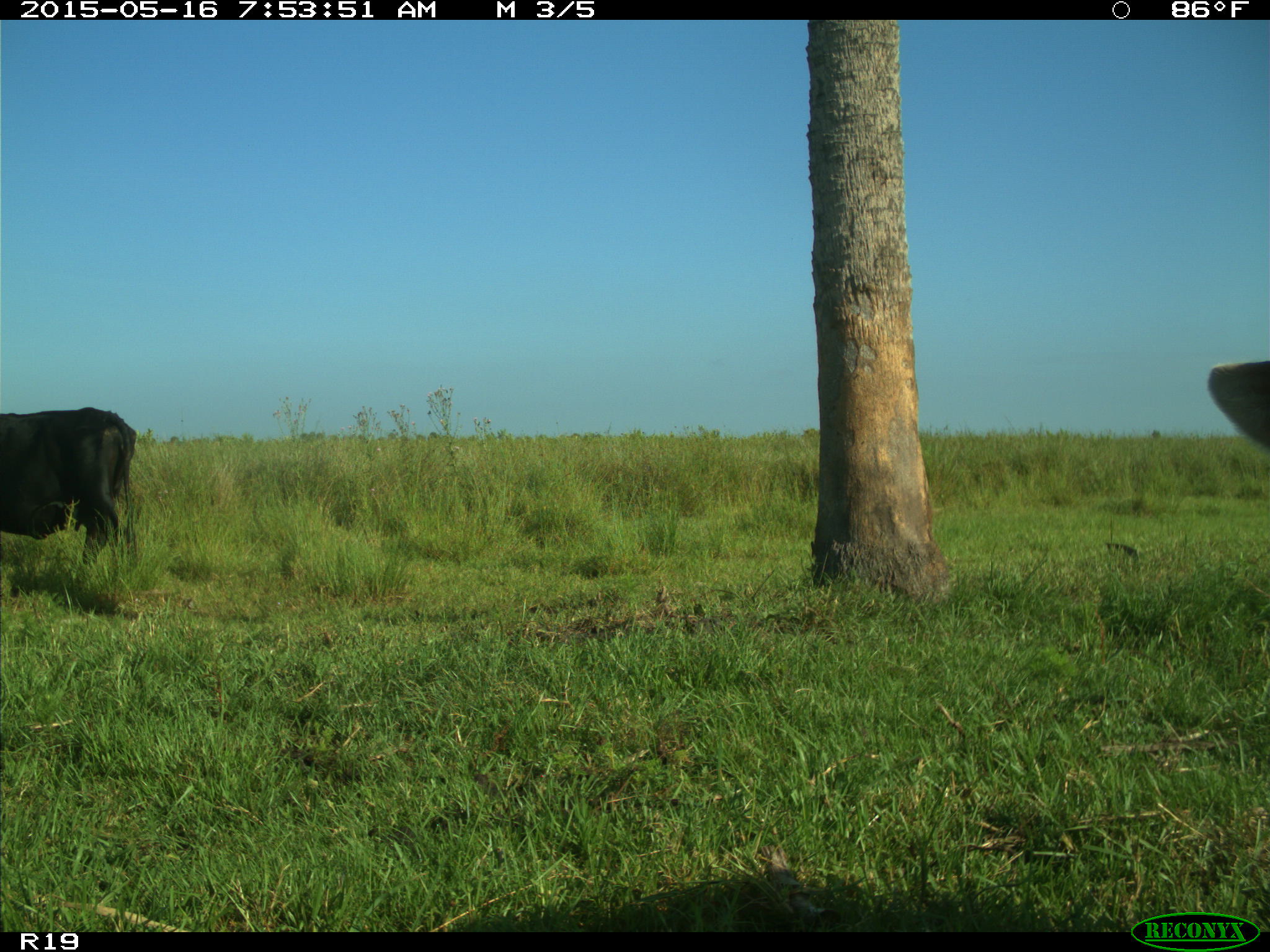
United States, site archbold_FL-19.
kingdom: Animalia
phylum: Chordata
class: Mammalia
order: Artiodactyla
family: Bovidae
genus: Bos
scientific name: Bos taurus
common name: domestic cow